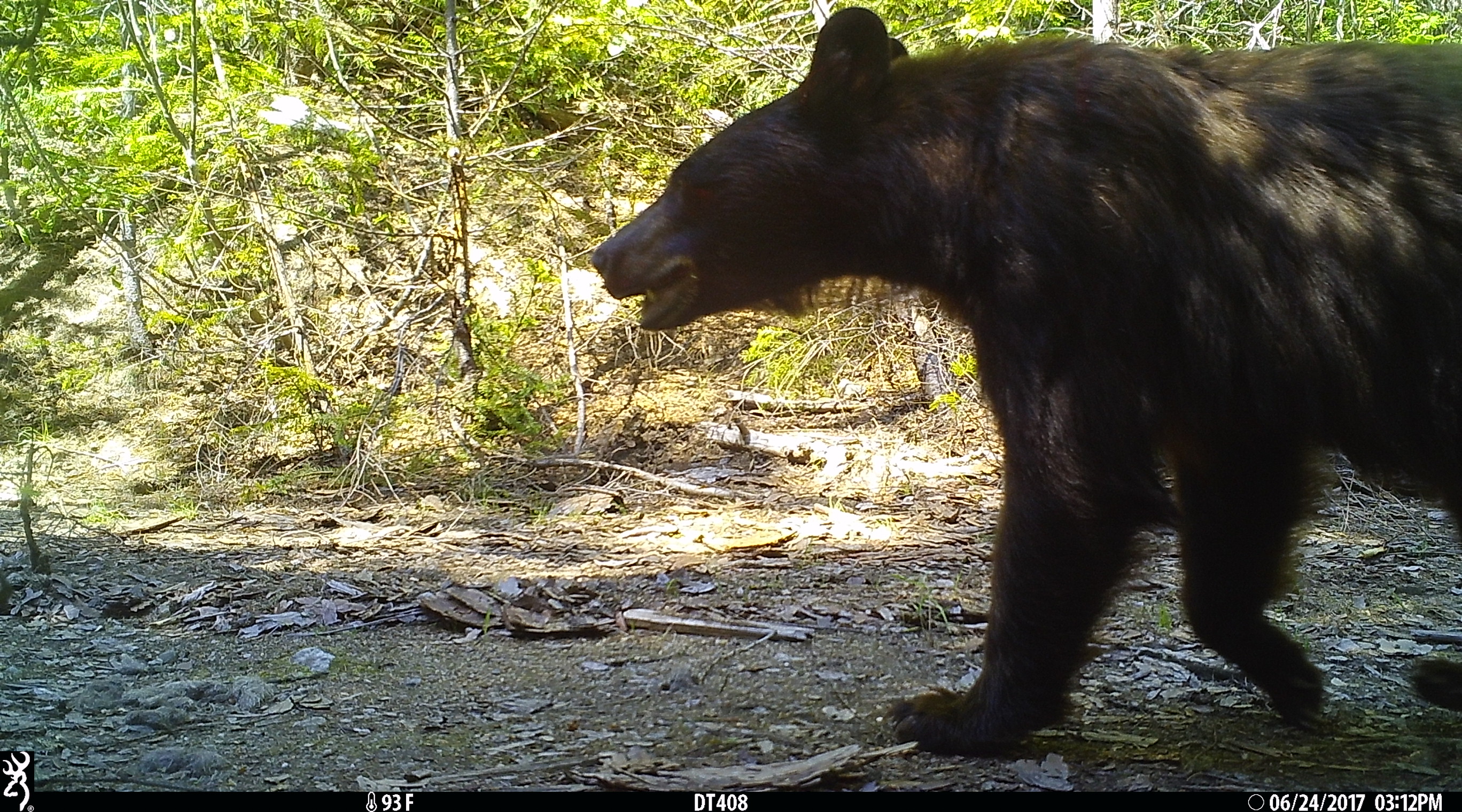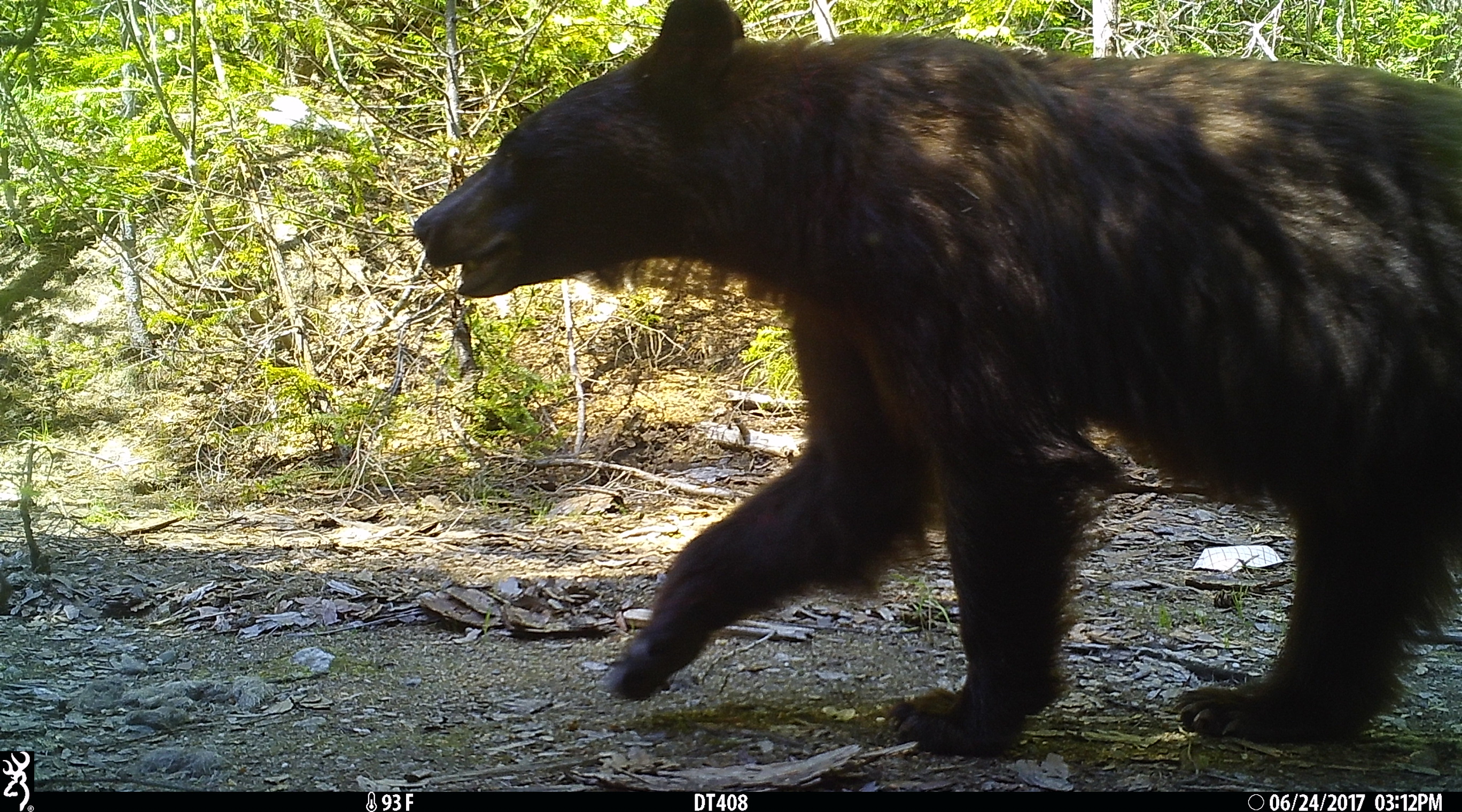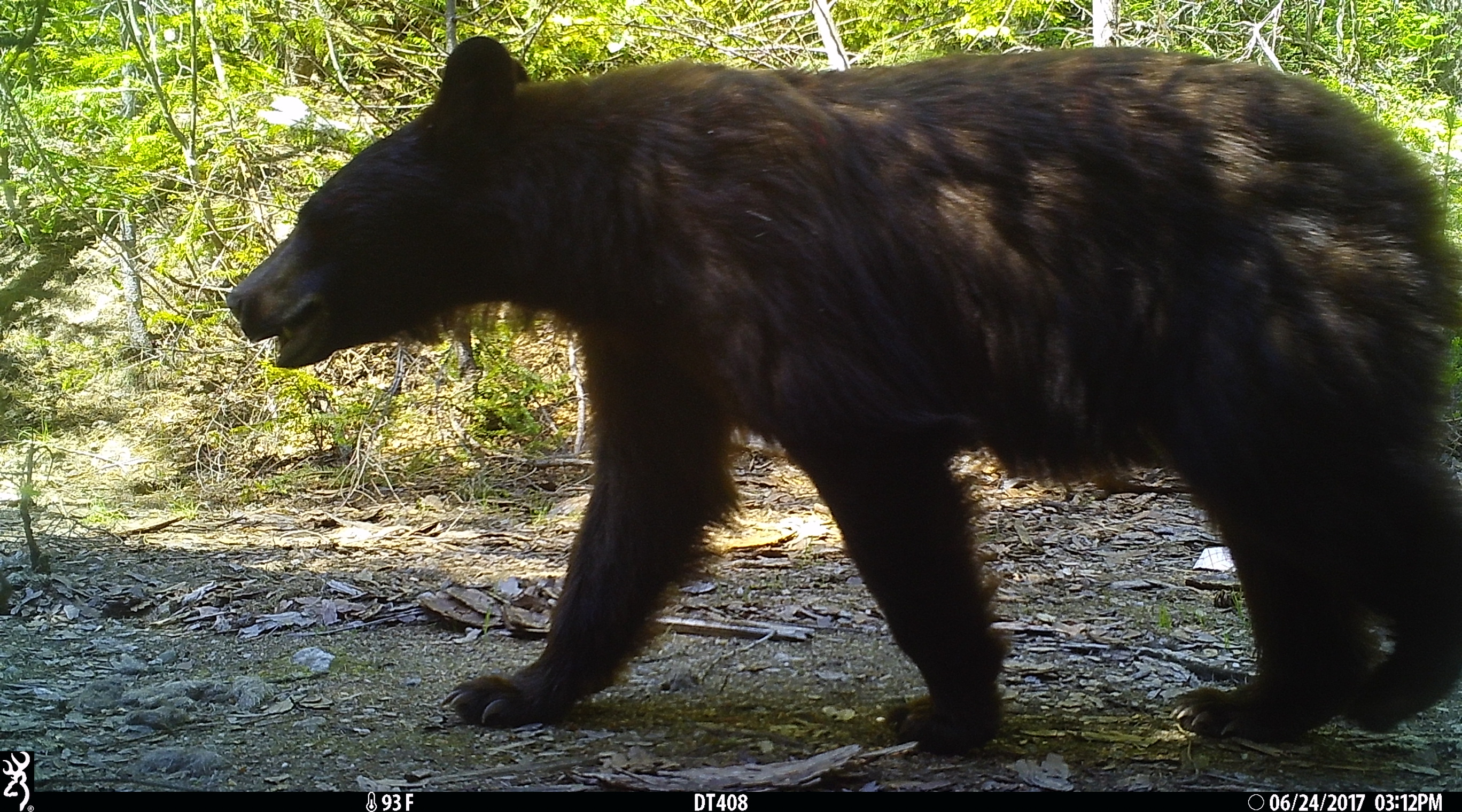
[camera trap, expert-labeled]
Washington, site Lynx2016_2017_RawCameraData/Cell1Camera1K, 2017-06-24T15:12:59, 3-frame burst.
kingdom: Animalia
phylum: Chordata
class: Mammalia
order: Carnivora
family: Ursidae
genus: Ursus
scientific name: Ursus americanus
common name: american black bear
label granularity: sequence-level